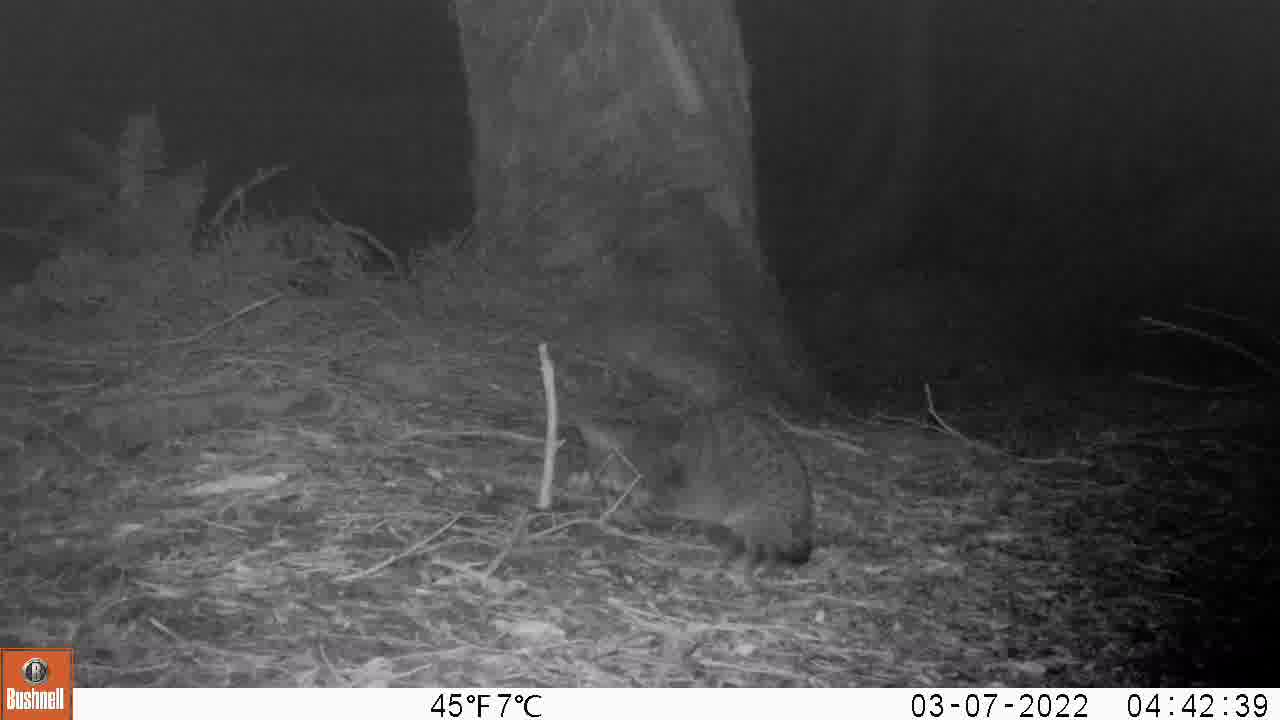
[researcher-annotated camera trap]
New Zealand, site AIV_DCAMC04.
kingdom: Animalia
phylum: Chordata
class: Mammalia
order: Carnivora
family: Felidae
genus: Felis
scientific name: Felis catus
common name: domestic cat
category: cat